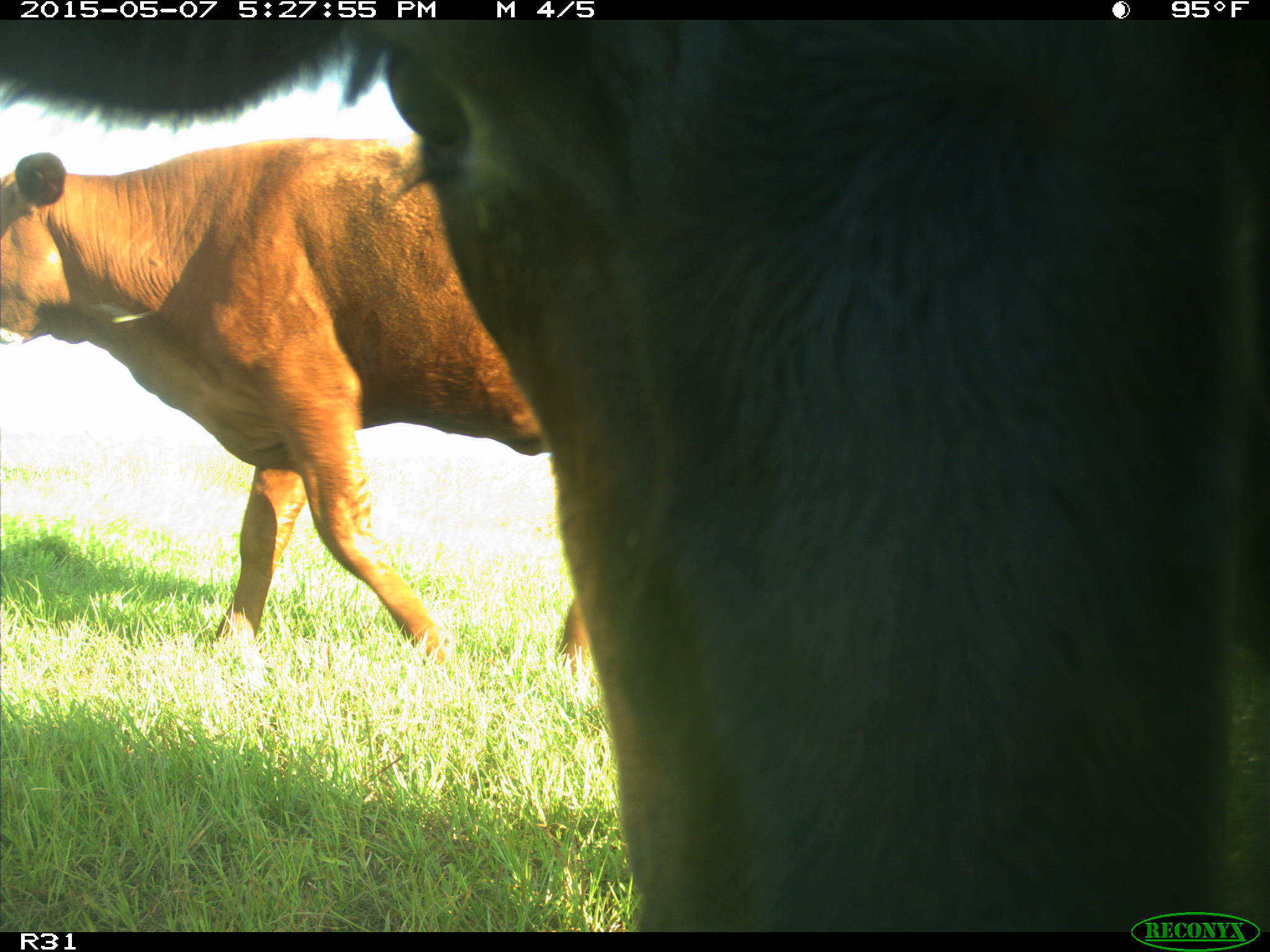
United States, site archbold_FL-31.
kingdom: Animalia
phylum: Chordata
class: Mammalia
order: Artiodactyla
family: Bovidae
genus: Bos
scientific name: Bos taurus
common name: domestic cow